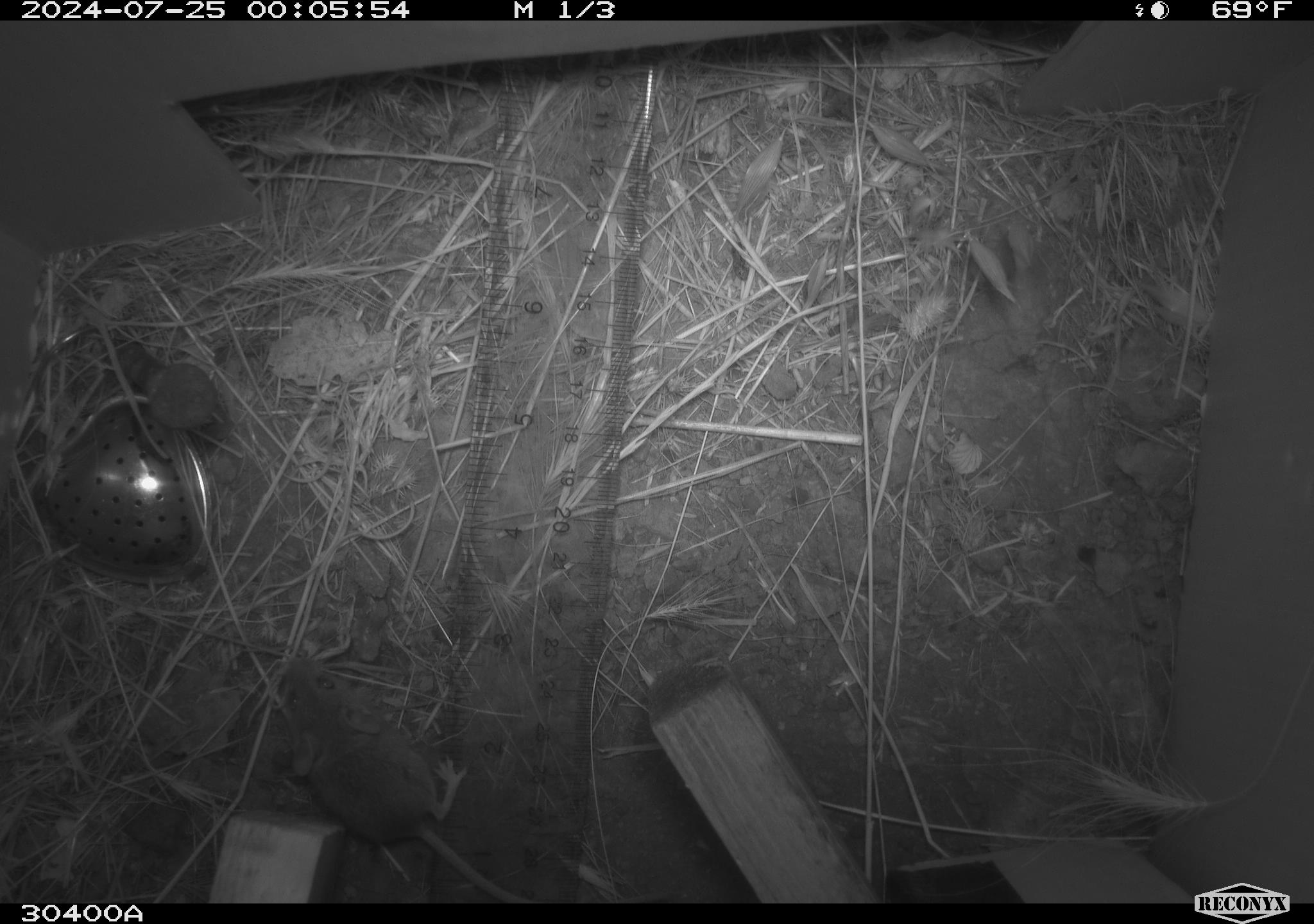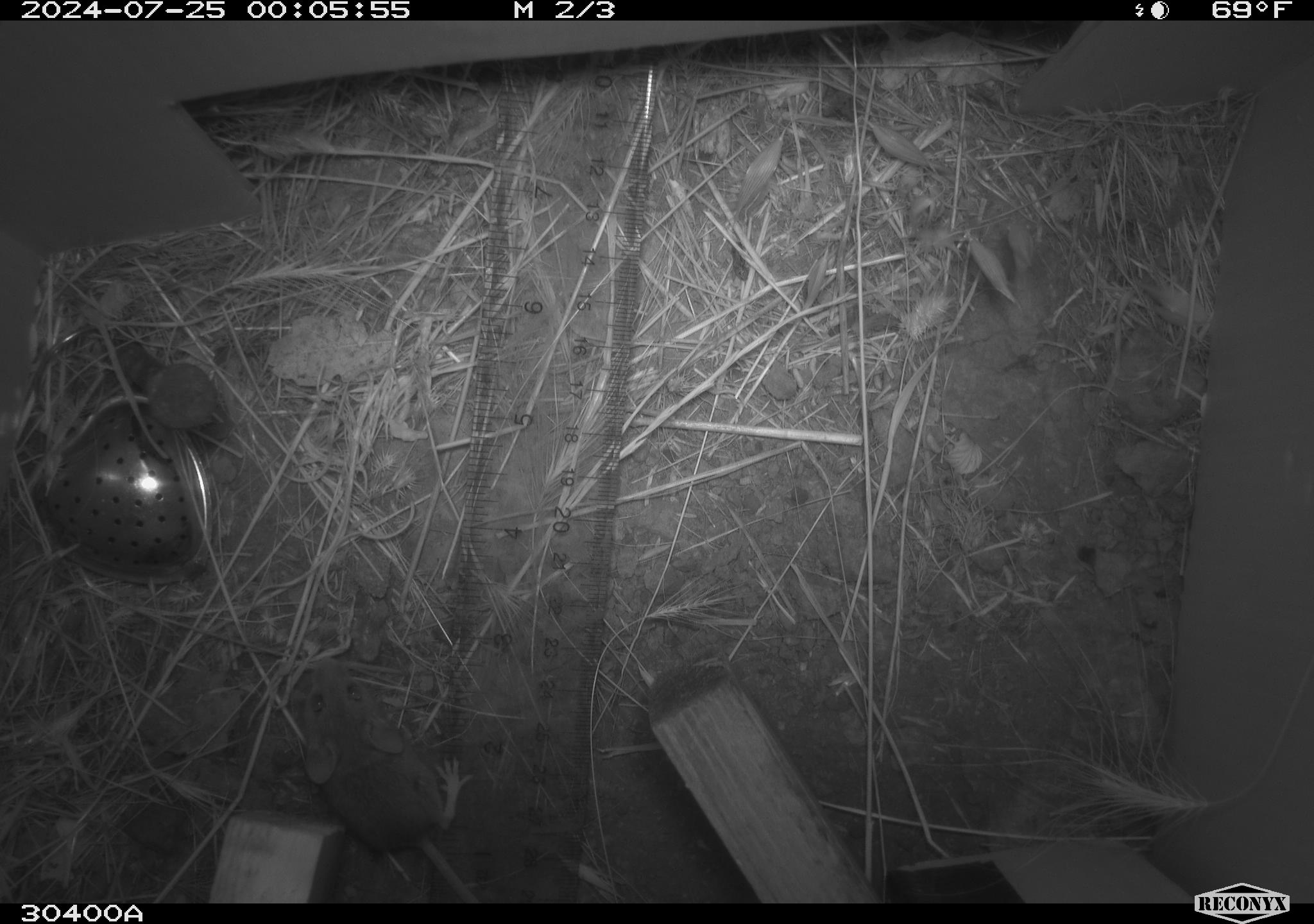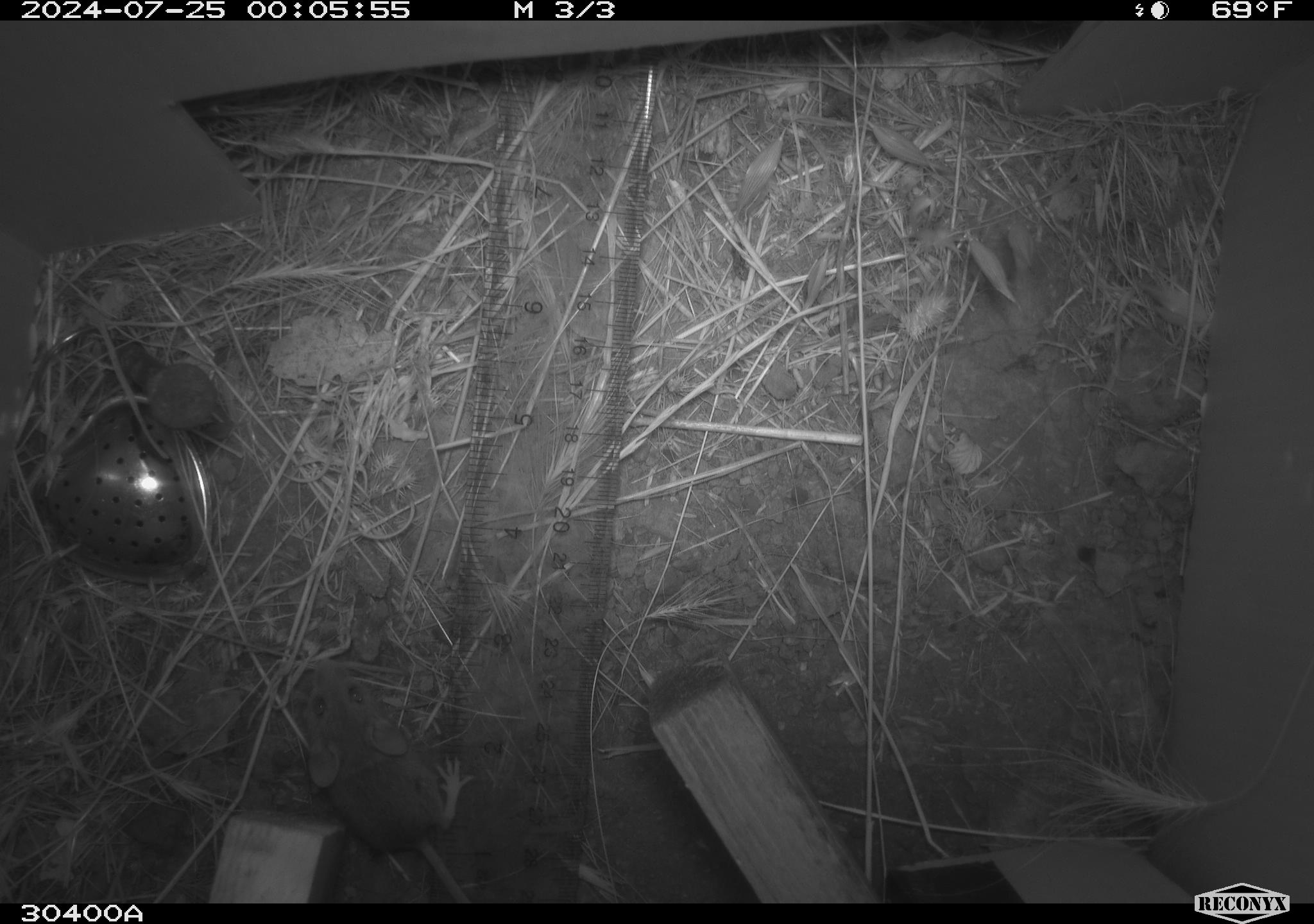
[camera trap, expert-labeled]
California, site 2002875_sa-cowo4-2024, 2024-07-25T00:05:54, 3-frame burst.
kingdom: Animalia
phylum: Chordata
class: Mammalia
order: Rodentia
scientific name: Rodentia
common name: mouse species